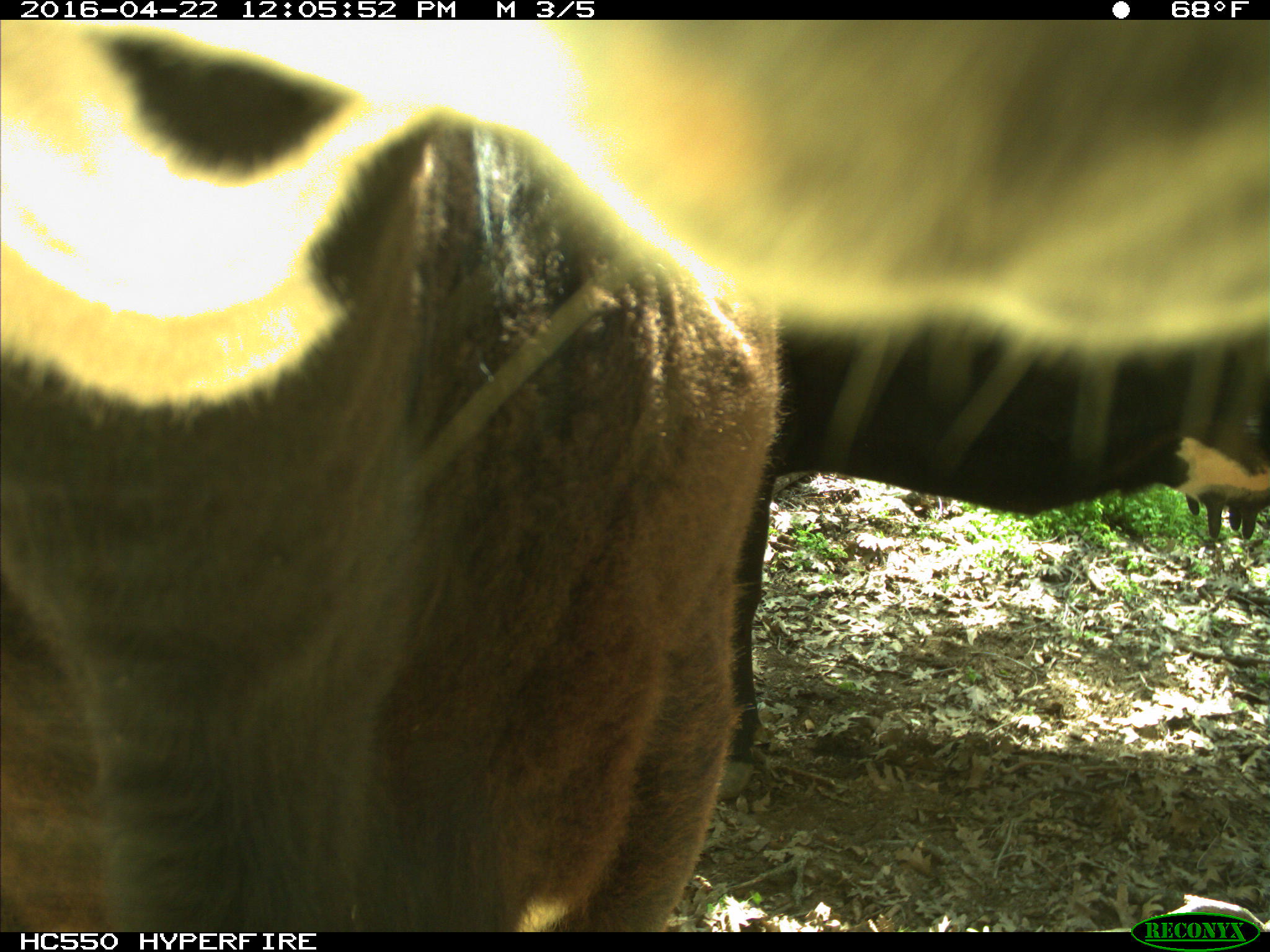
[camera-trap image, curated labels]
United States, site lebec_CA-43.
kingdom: Animalia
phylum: Chordata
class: Mammalia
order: Artiodactyla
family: Bovidae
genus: Bos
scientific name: Bos taurus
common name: domestic cow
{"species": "Bos taurus (domestic cow)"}